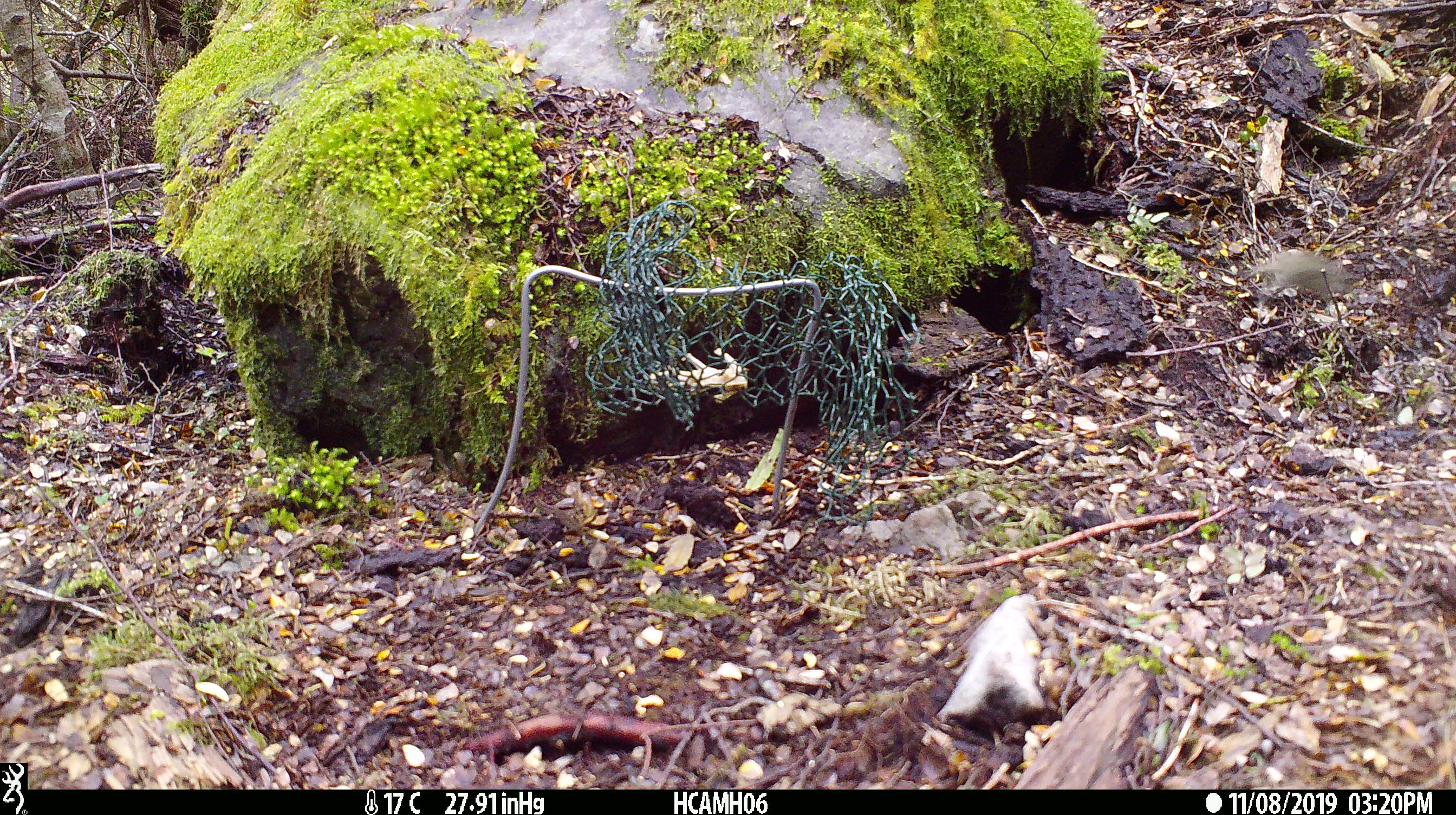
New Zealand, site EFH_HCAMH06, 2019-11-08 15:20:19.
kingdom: Animalia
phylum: Chordata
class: Mammalia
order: Rodentia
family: Muridae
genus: Mus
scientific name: Mus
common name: mouse